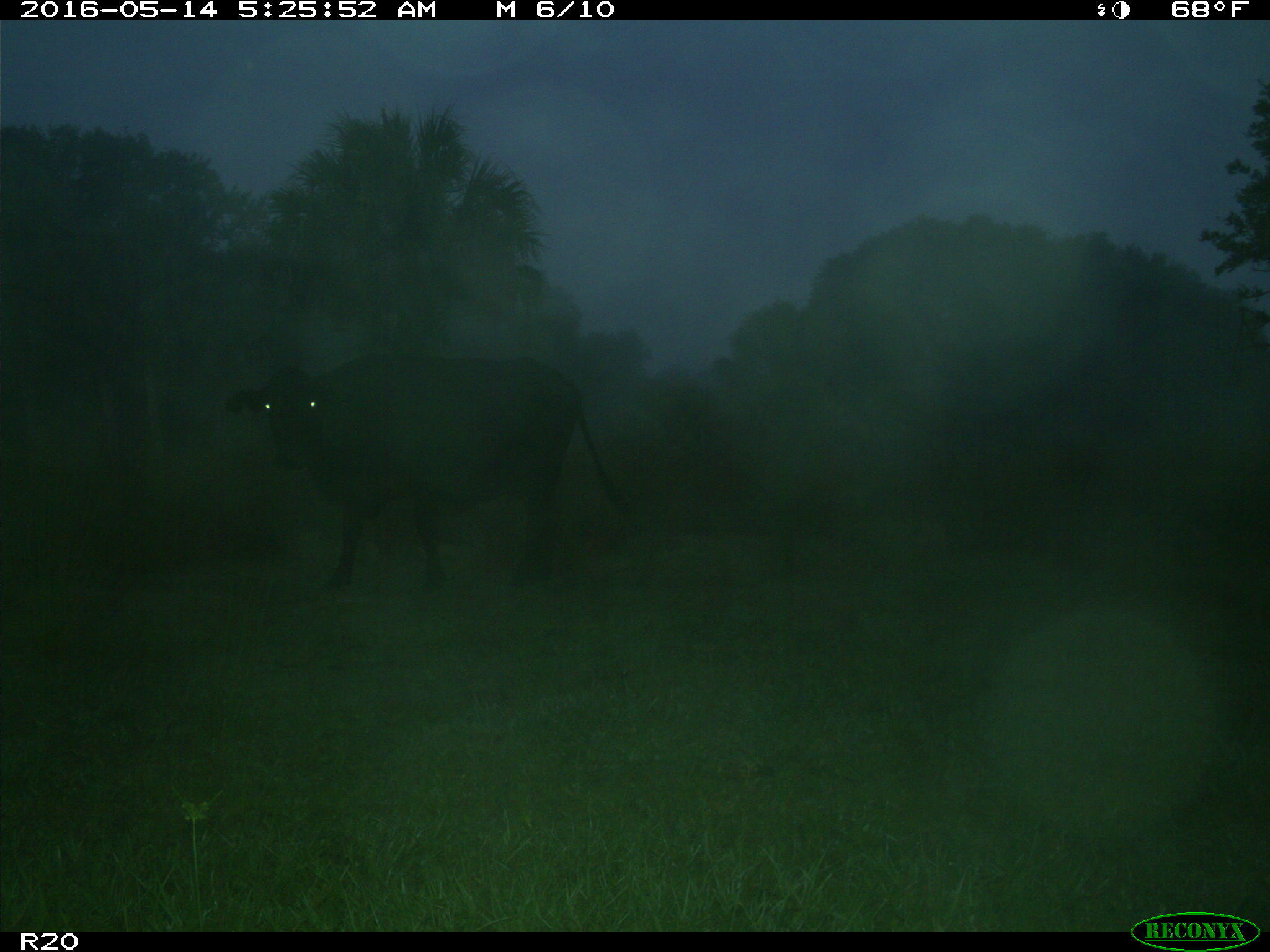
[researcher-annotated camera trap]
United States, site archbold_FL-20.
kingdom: Animalia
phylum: Chordata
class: Mammalia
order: Artiodactyla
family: Bovidae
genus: Bos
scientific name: Bos taurus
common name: domestic cow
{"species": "Bos taurus (domestic cow)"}